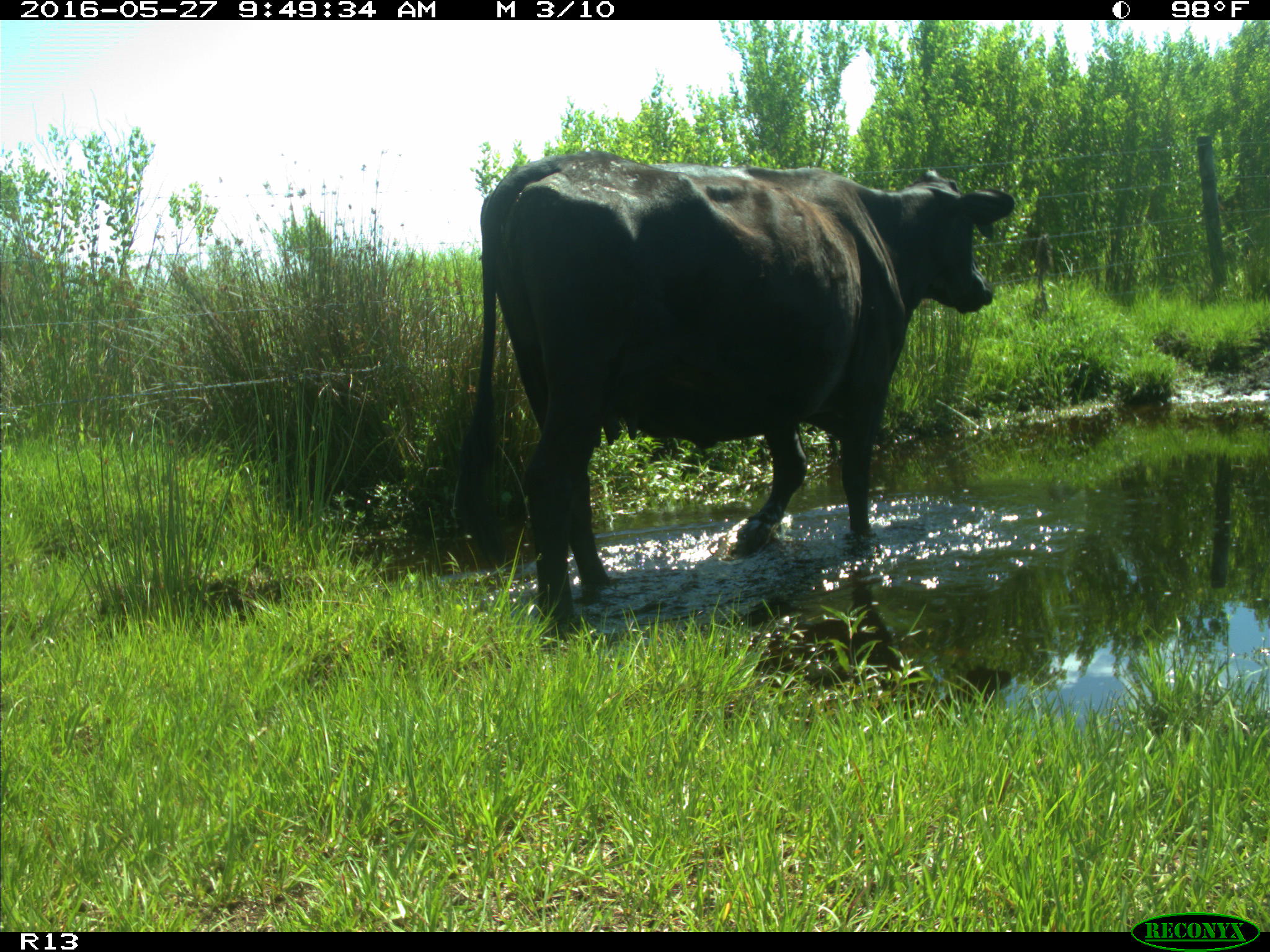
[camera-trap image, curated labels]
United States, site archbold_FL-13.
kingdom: Animalia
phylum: Chordata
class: Mammalia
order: Artiodactyla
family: Bovidae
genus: Bos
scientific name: Bos taurus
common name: domestic cow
Bos taurus (domestic cow).